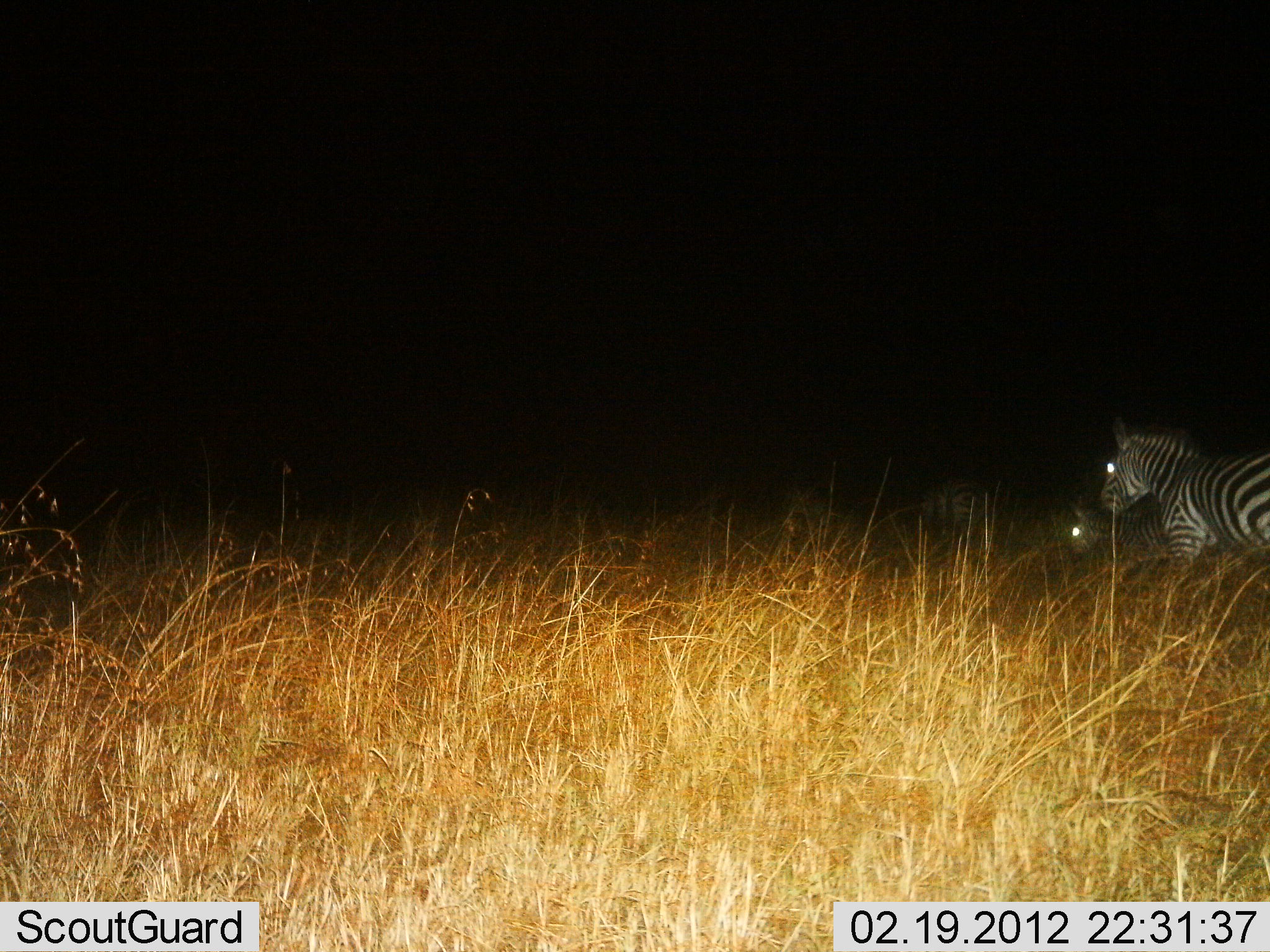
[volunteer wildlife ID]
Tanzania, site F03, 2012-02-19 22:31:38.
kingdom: Animalia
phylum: Chordata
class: Mammalia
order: Perissodactyla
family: Equidae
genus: Equus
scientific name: Equus quagga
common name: plains zebra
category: zebra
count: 3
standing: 78%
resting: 22%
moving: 9%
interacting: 0%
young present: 9%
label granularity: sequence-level